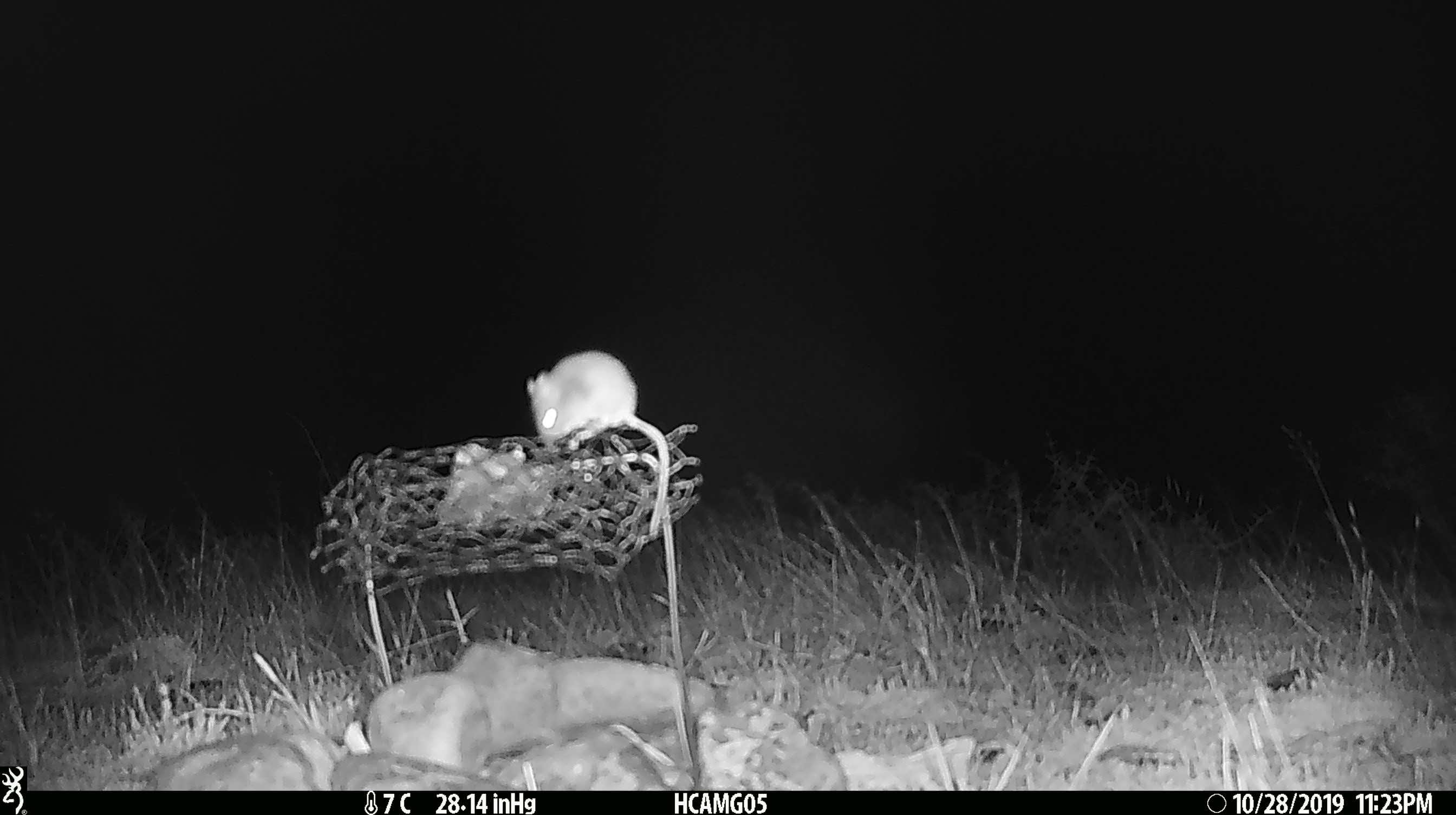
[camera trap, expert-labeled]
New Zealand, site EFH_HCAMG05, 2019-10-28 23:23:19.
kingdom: Animalia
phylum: Chordata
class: Mammalia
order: Rodentia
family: Muridae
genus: Mus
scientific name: Mus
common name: mouse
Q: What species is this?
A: Mouse (Mus).